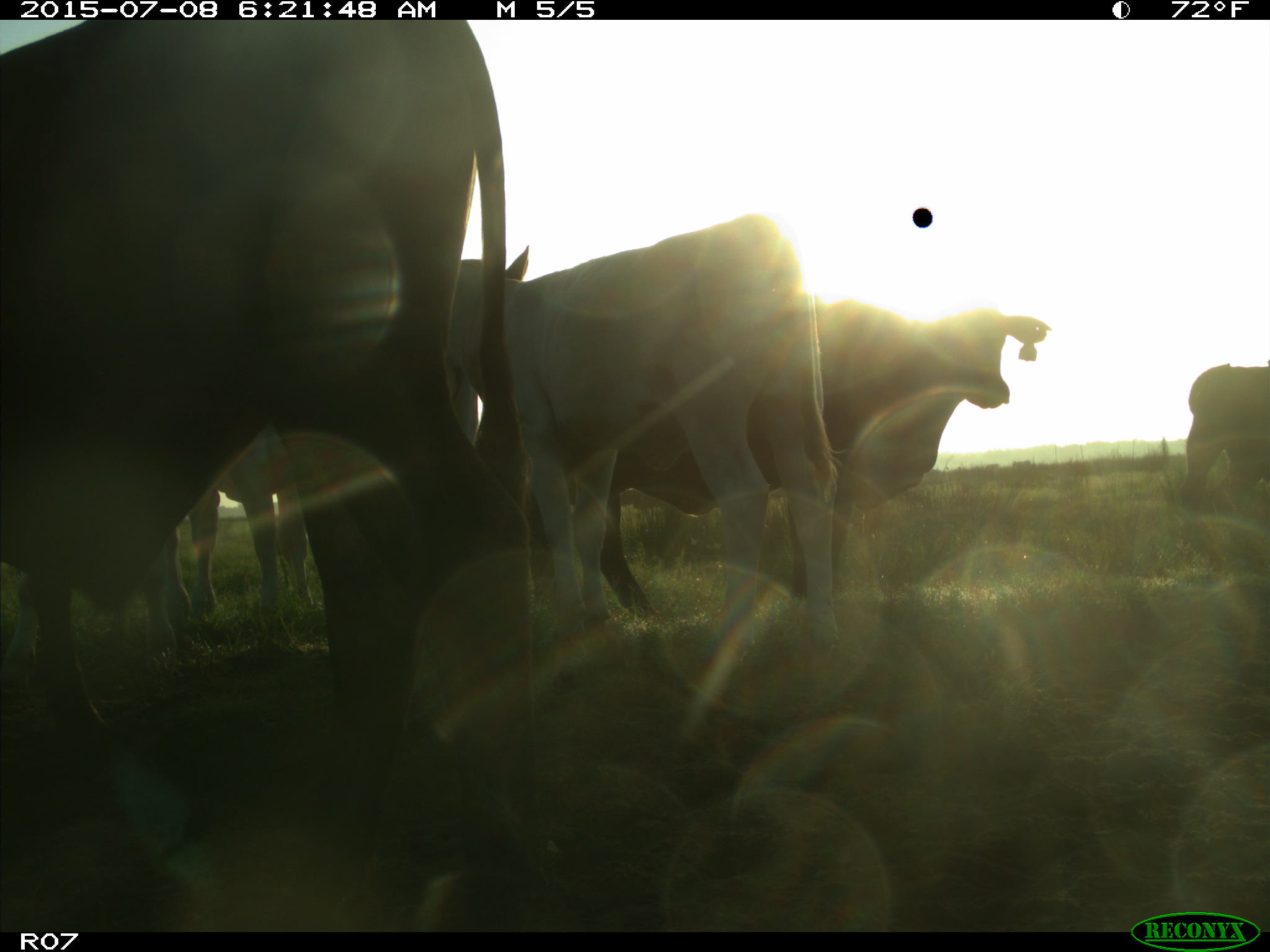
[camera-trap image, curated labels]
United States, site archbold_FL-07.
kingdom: Animalia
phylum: Chordata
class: Mammalia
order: Artiodactyla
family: Bovidae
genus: Bos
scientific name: Bos taurus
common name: domestic cow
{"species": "Bos taurus (domestic cow)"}